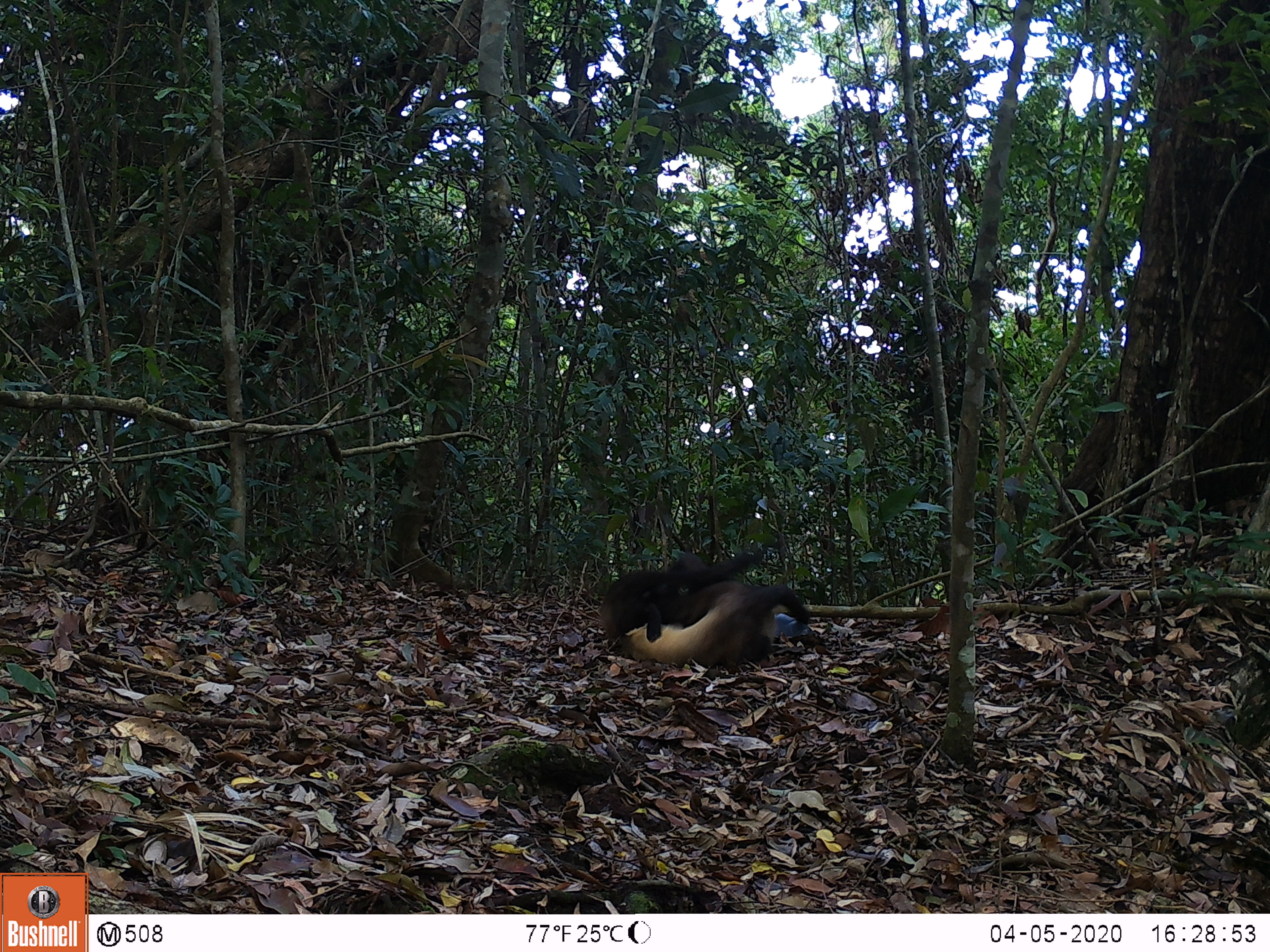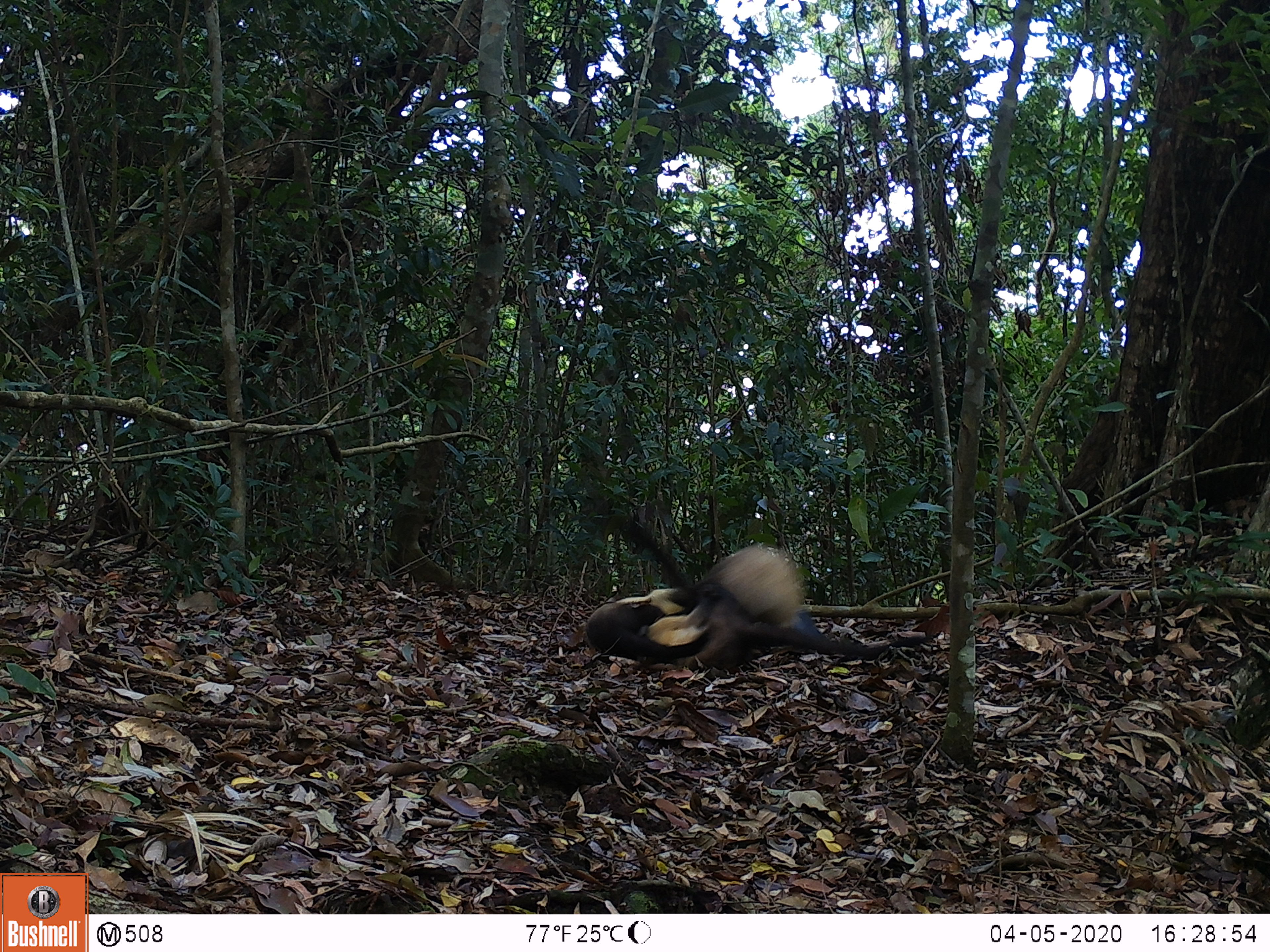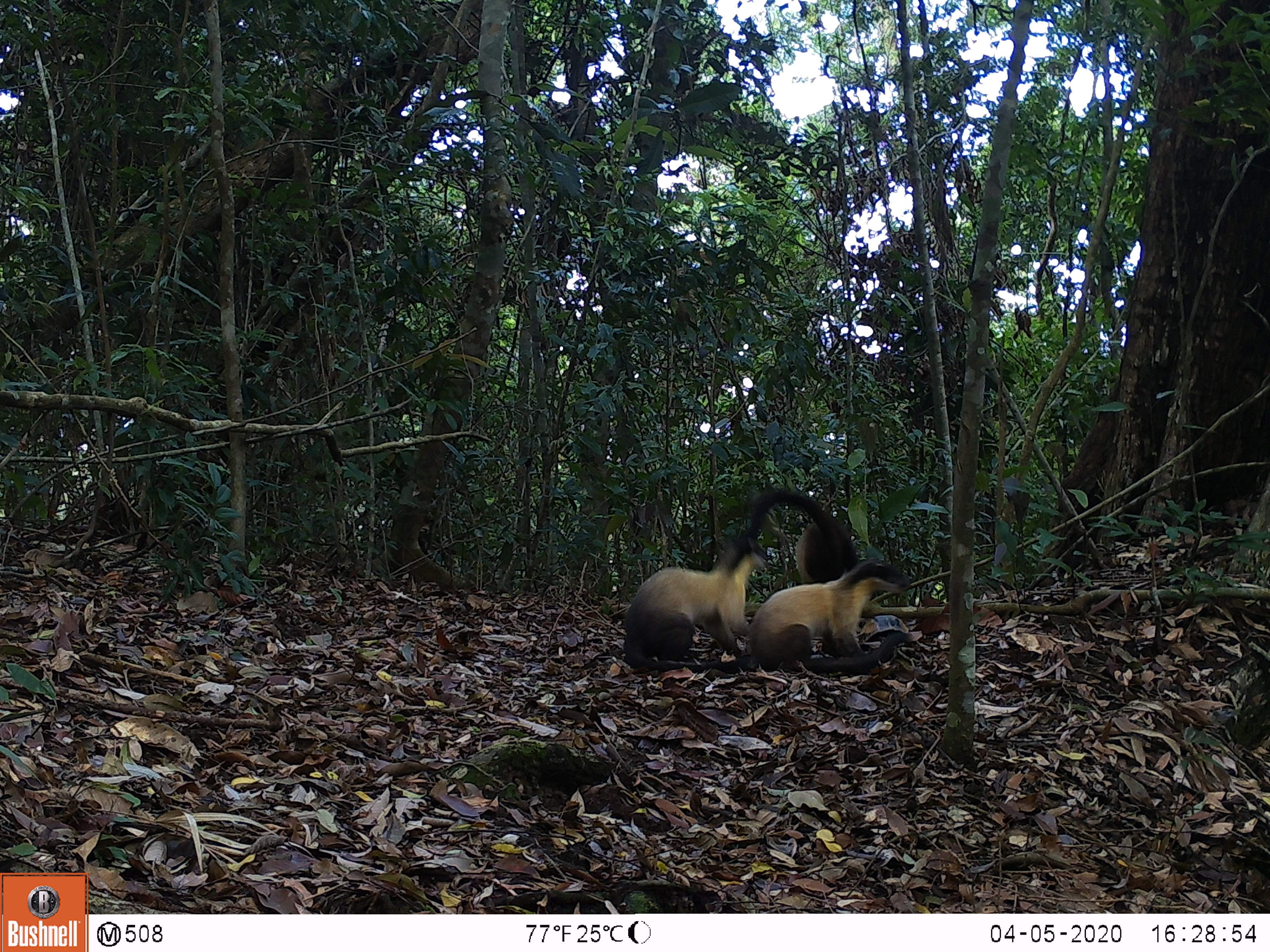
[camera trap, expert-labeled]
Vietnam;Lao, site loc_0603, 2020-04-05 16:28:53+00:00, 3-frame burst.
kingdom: Animalia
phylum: Chordata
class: Mammalia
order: Carnivora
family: Mustelidae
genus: Martes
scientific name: Martes flavigula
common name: yellow-throated marten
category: yellow throated marten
Yellow throated marten (yellow-throated marten) (Martes flavigula). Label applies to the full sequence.